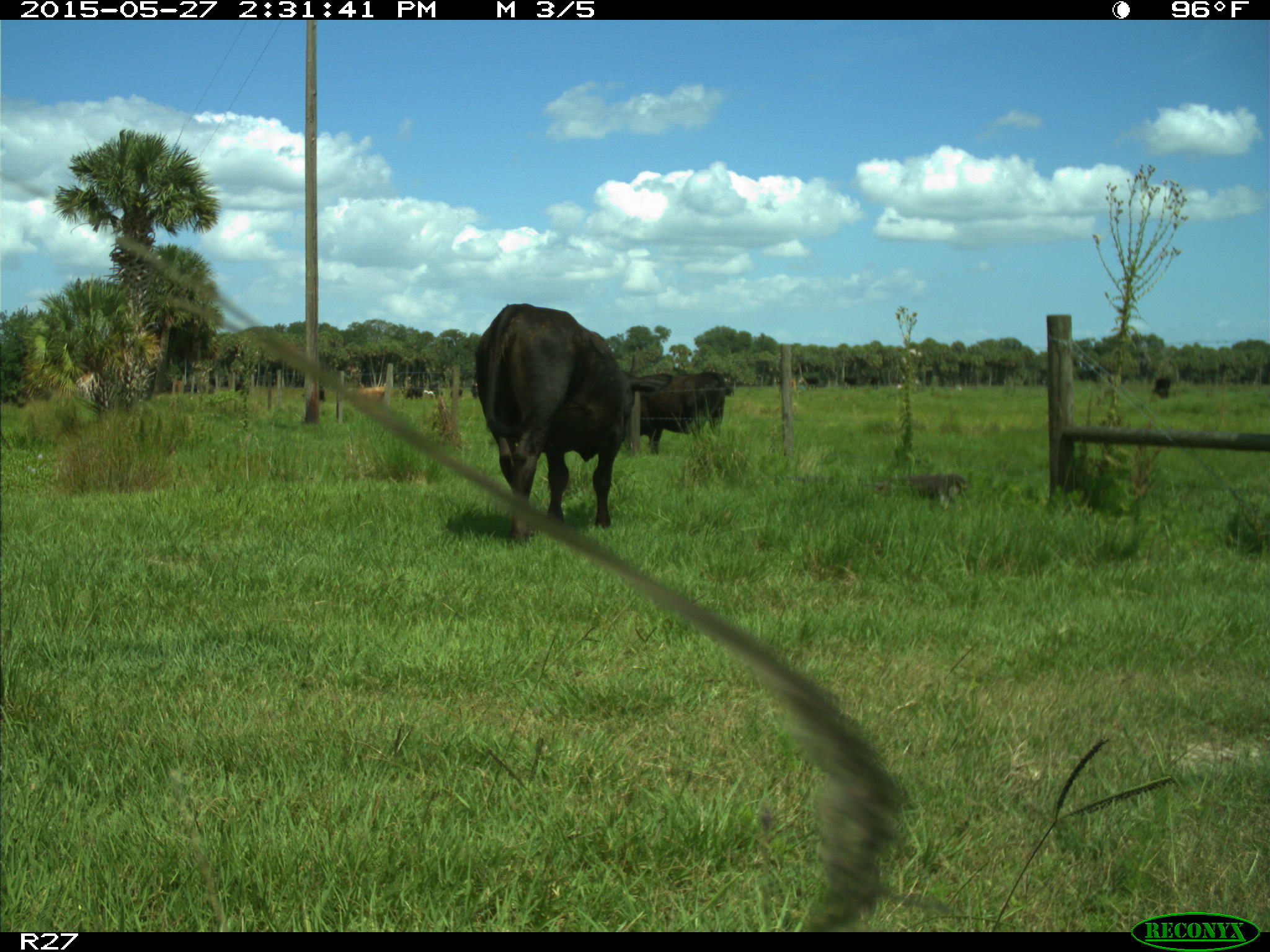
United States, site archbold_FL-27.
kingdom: Animalia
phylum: Chordata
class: Mammalia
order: Artiodactyla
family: Bovidae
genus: Bos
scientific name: Bos taurus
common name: domestic cow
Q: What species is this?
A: Bos taurus (domestic cow).